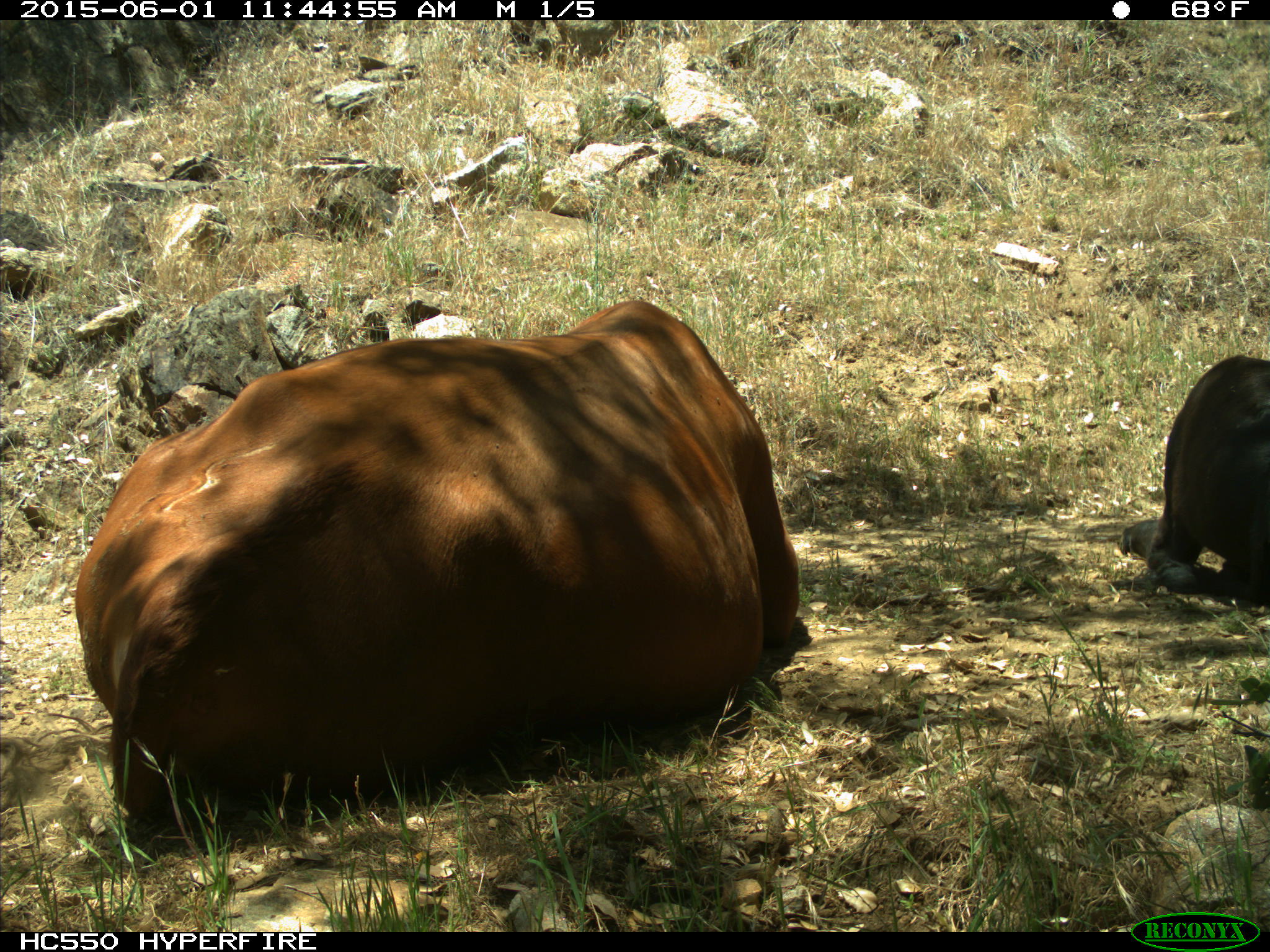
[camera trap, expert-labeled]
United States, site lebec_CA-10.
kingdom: Animalia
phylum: Chordata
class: Mammalia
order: Artiodactyla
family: Bovidae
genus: Bos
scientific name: Bos taurus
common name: domestic cow